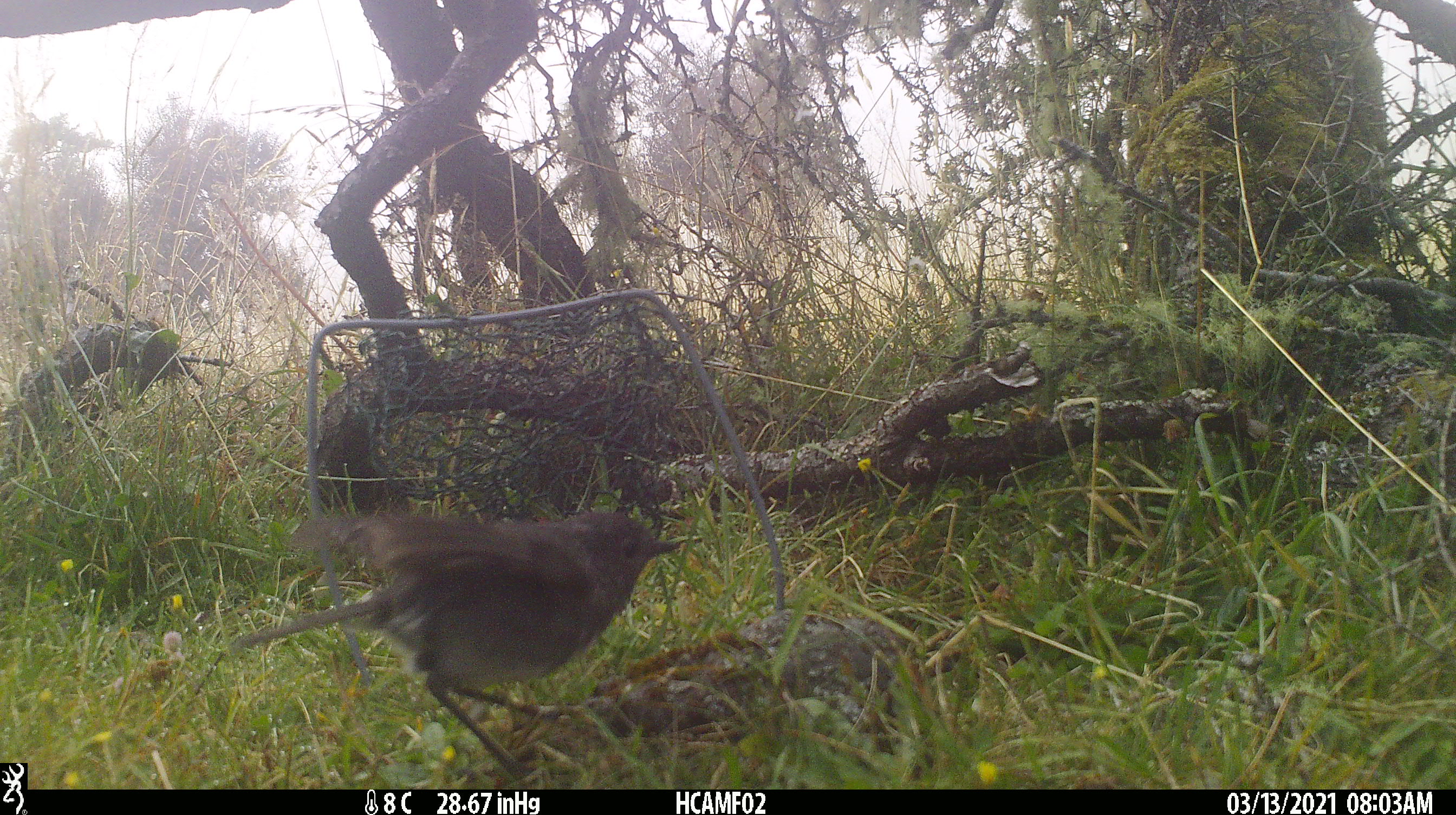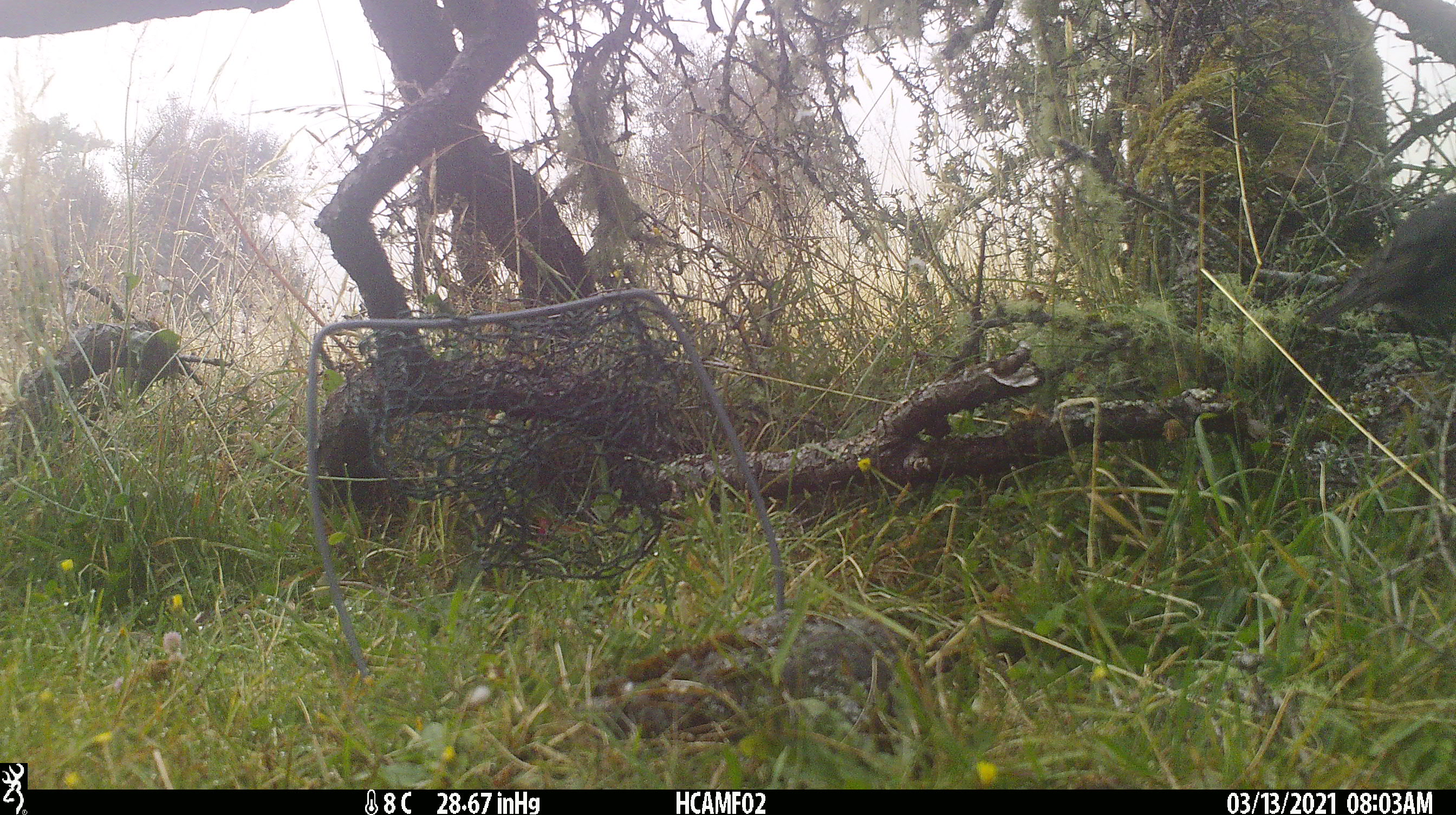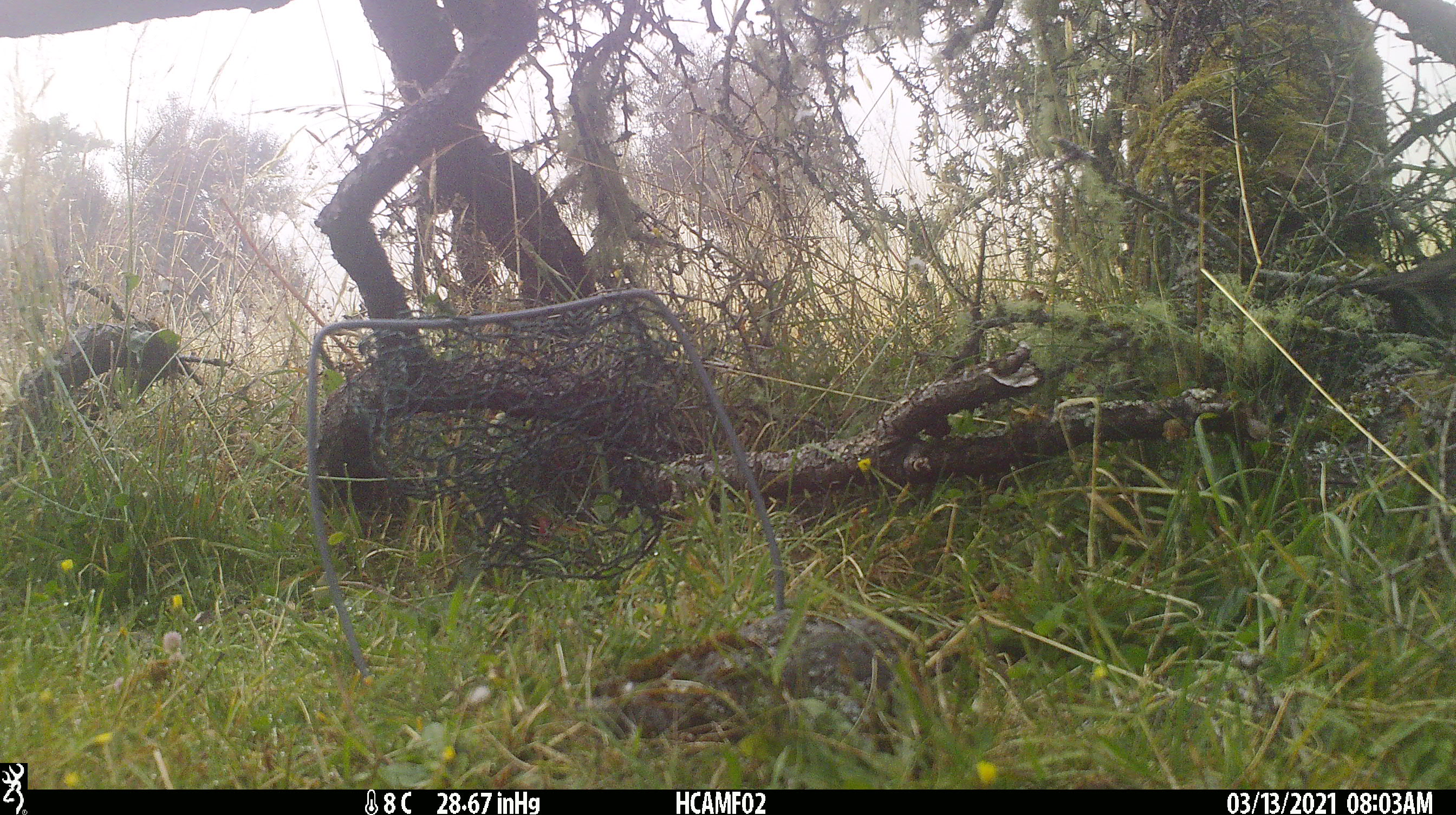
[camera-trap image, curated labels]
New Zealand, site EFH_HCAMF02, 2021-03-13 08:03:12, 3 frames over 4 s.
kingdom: Animalia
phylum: Chordata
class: Aves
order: Passeriformes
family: Turdidae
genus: Turdus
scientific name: Turdus merula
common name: eurasian blackbird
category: blackbird